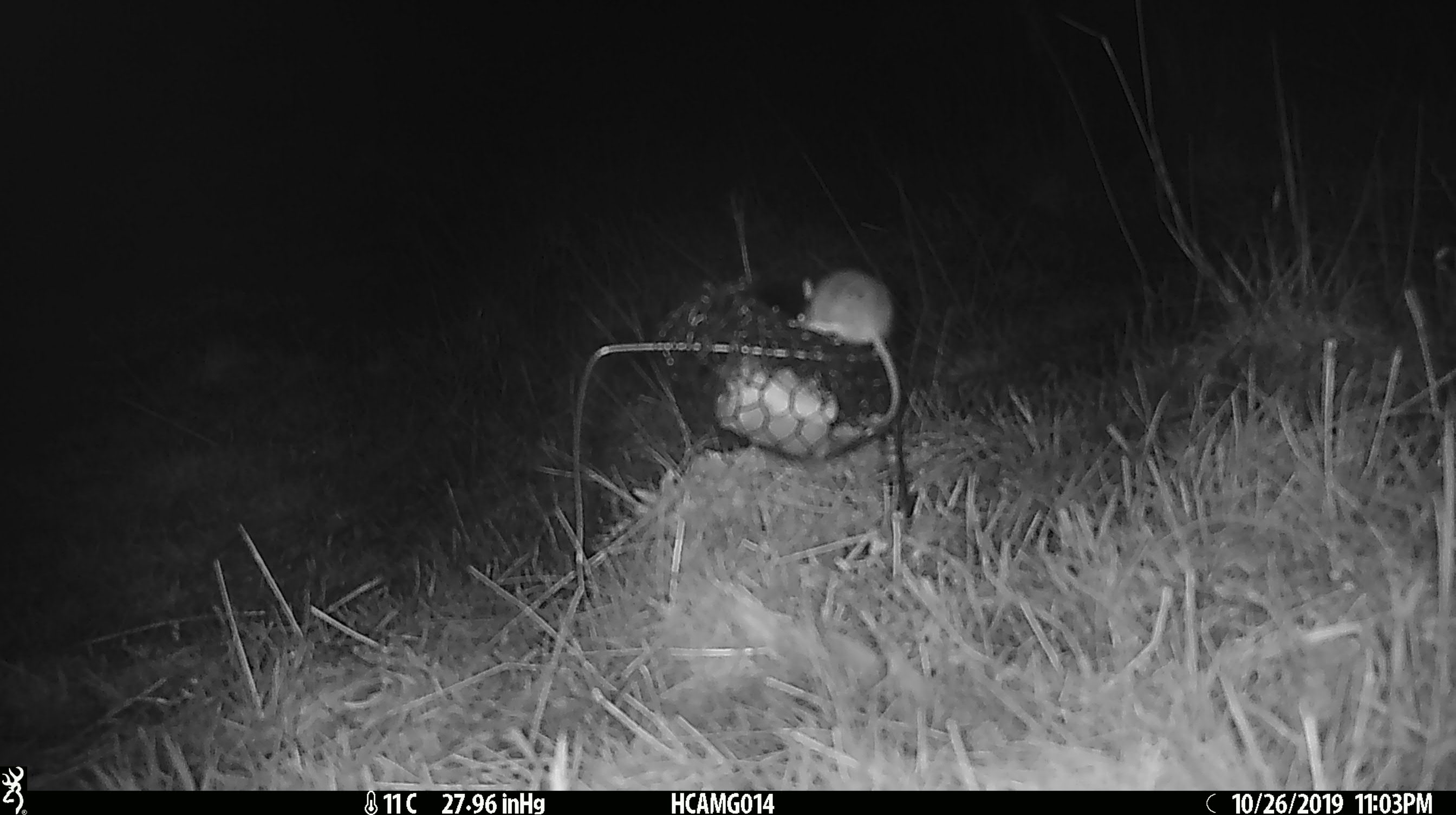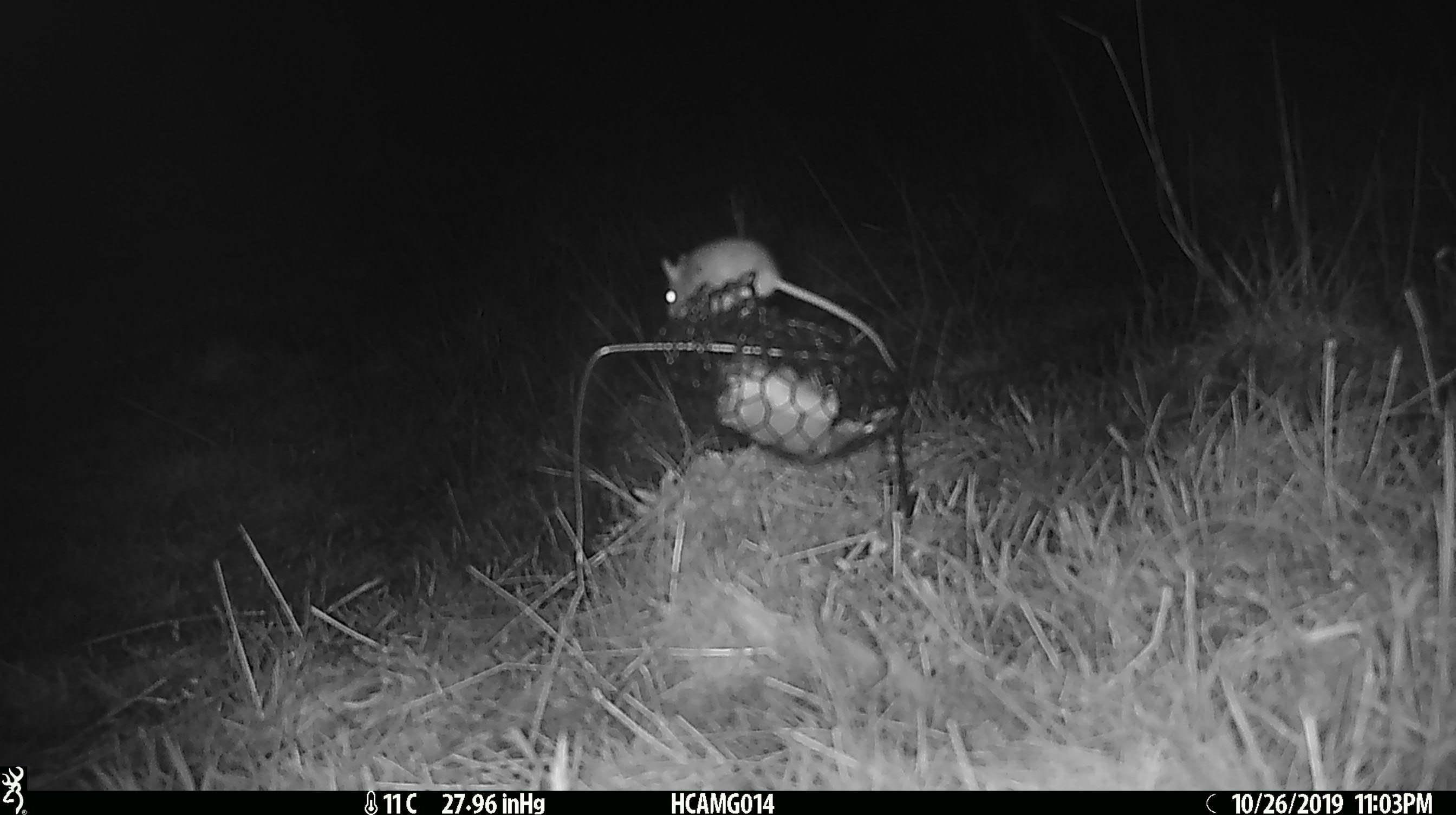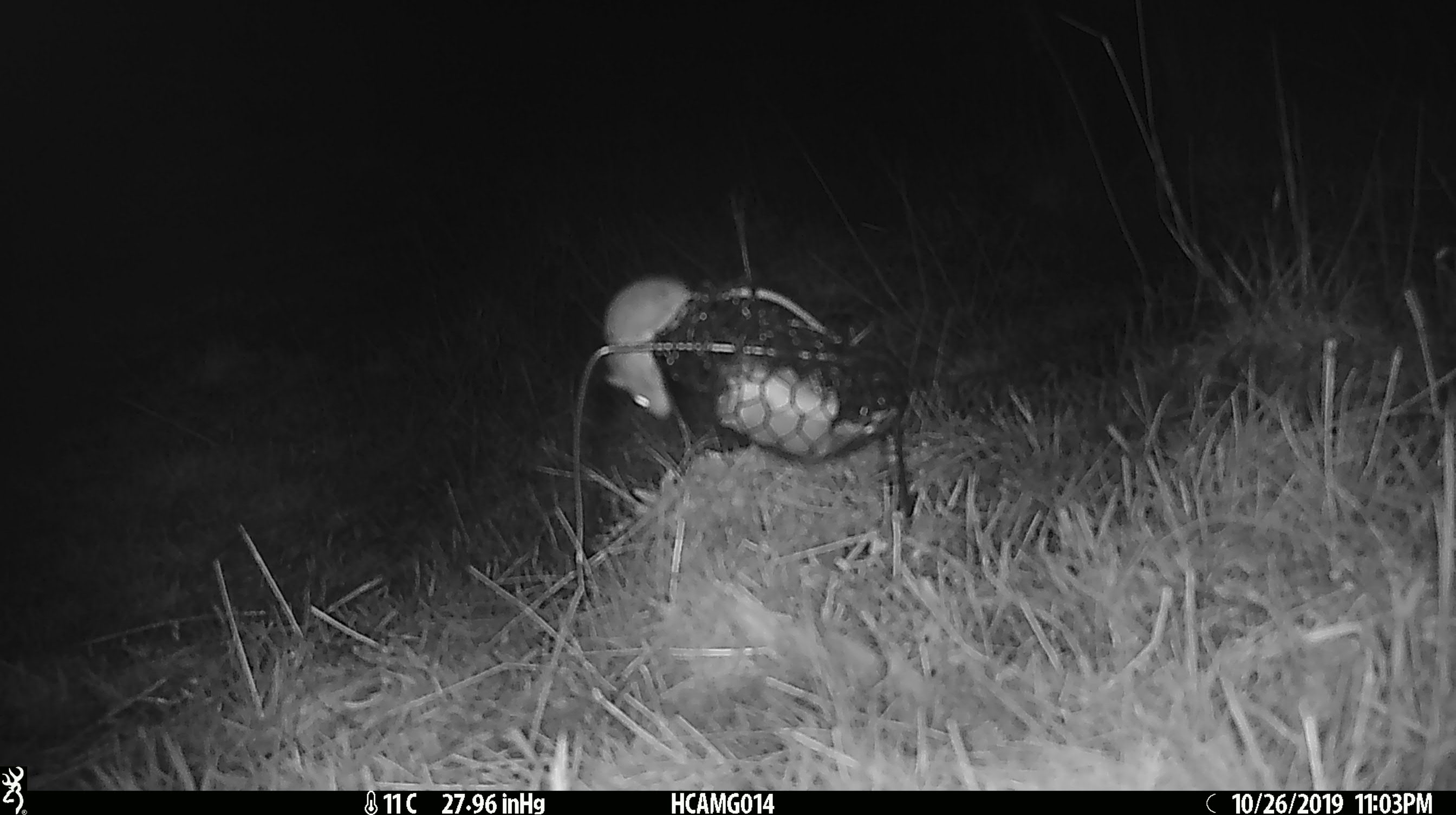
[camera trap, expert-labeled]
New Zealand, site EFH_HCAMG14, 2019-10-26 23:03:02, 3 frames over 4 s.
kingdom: Animalia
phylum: Chordata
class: Mammalia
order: Rodentia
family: Muridae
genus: Mus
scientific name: Mus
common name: mouse